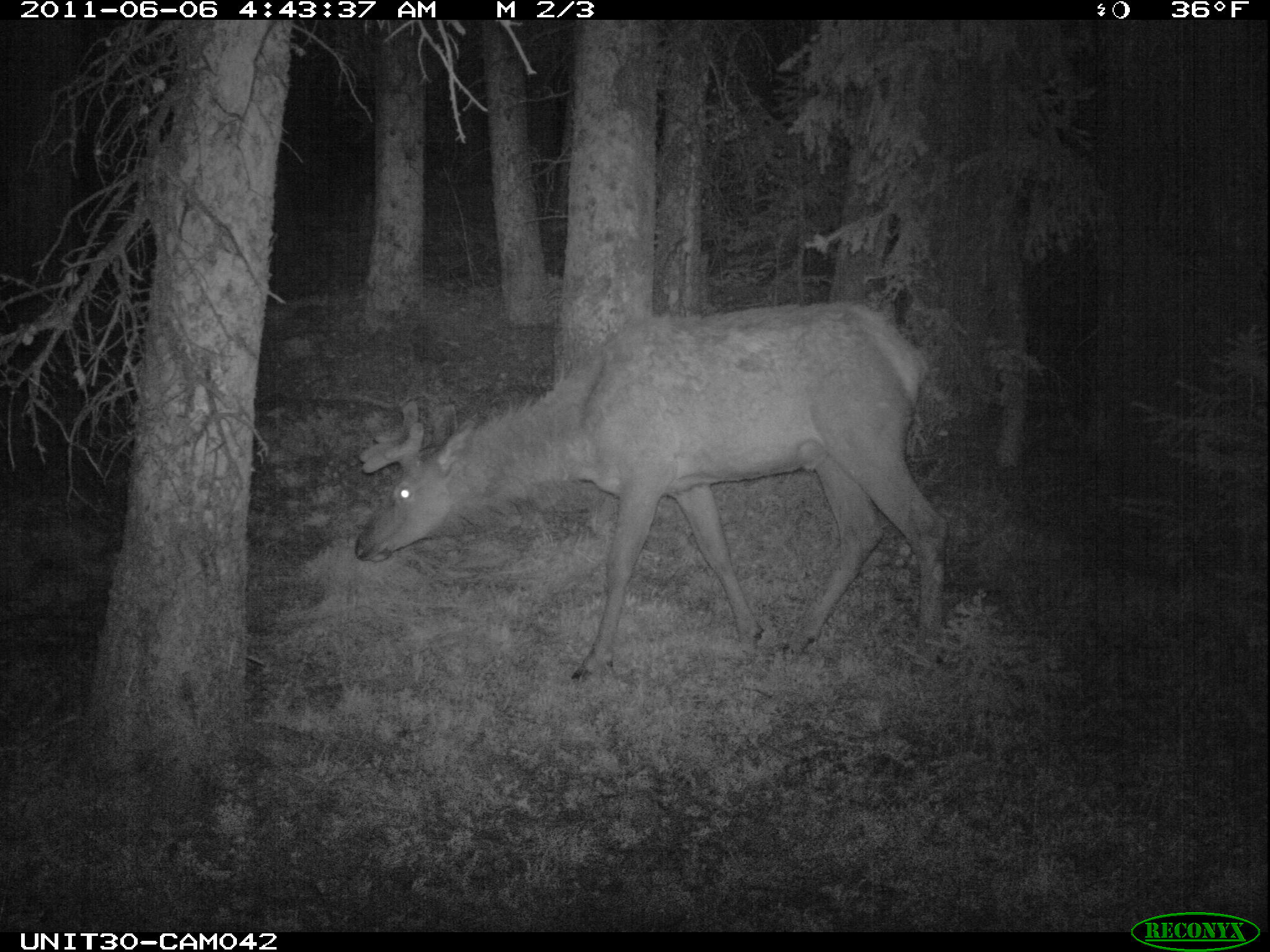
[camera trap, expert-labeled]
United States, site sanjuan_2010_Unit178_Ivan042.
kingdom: Animalia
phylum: Chordata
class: Mammalia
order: Artiodactyla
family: Cervidae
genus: Cervus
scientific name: Cervus elaphus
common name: red deer